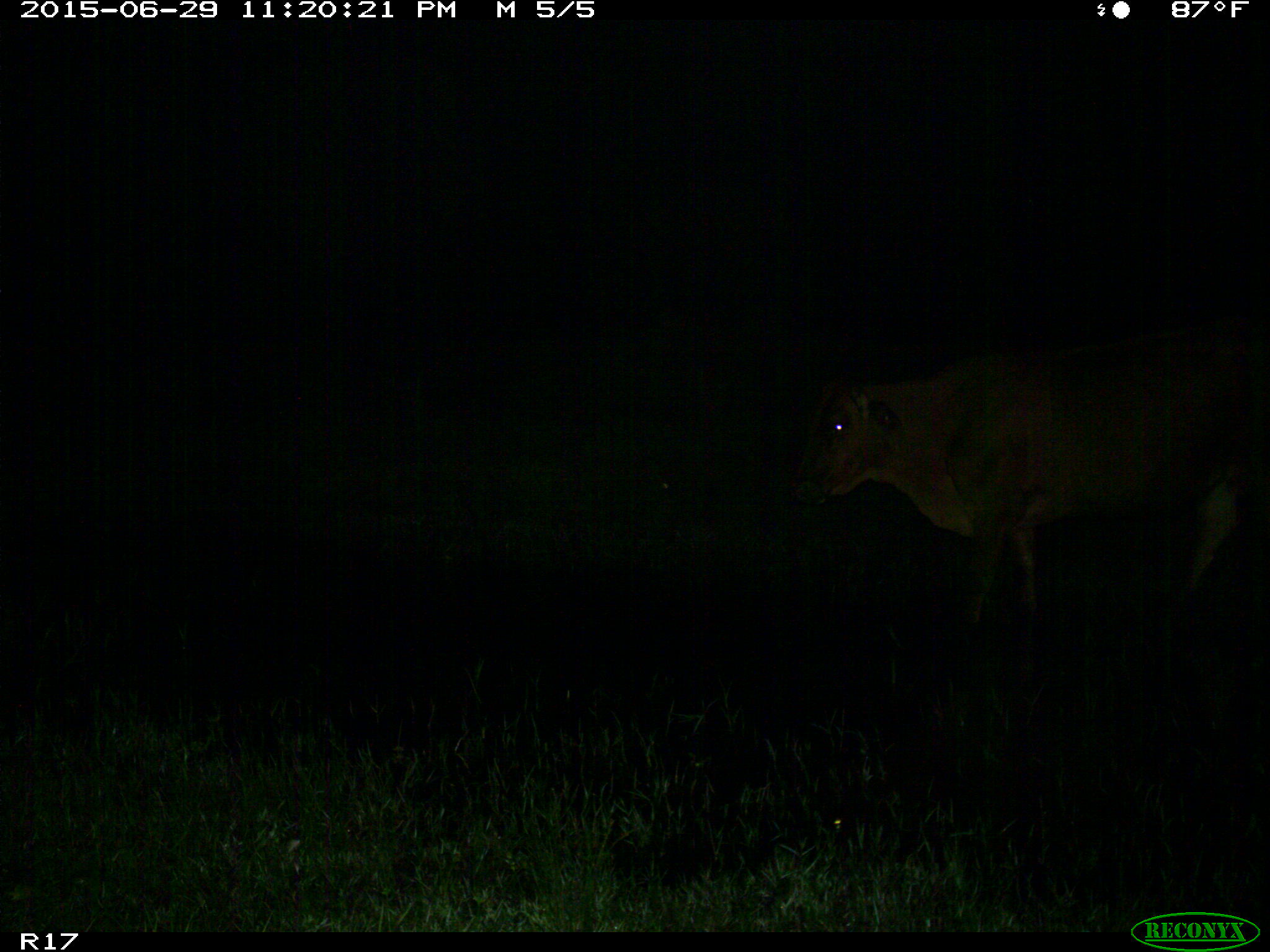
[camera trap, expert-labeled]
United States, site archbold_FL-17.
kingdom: Animalia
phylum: Chordata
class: Mammalia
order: Artiodactyla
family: Bovidae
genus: Bos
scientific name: Bos taurus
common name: domestic cow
Bos taurus (domestic cow).